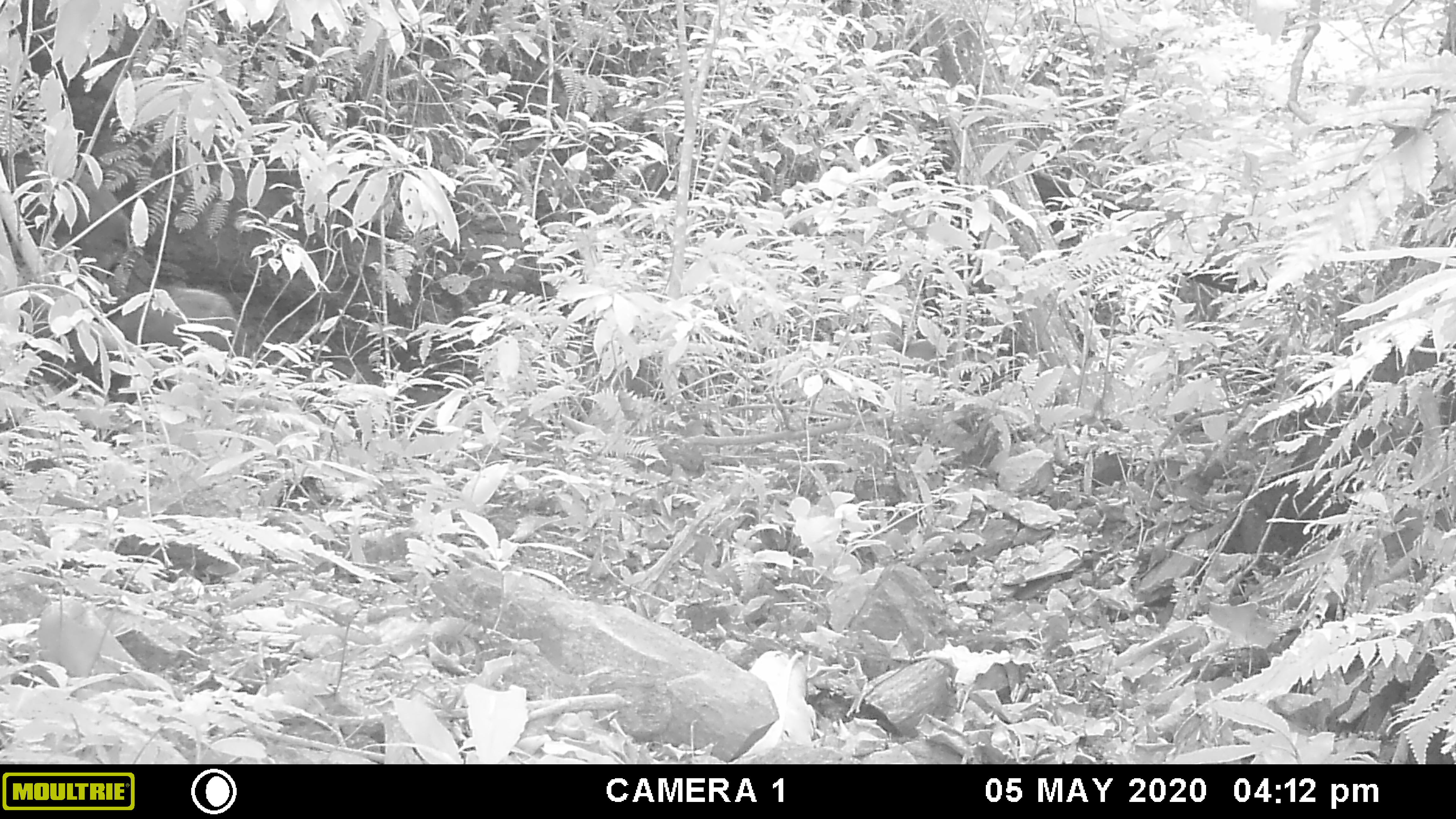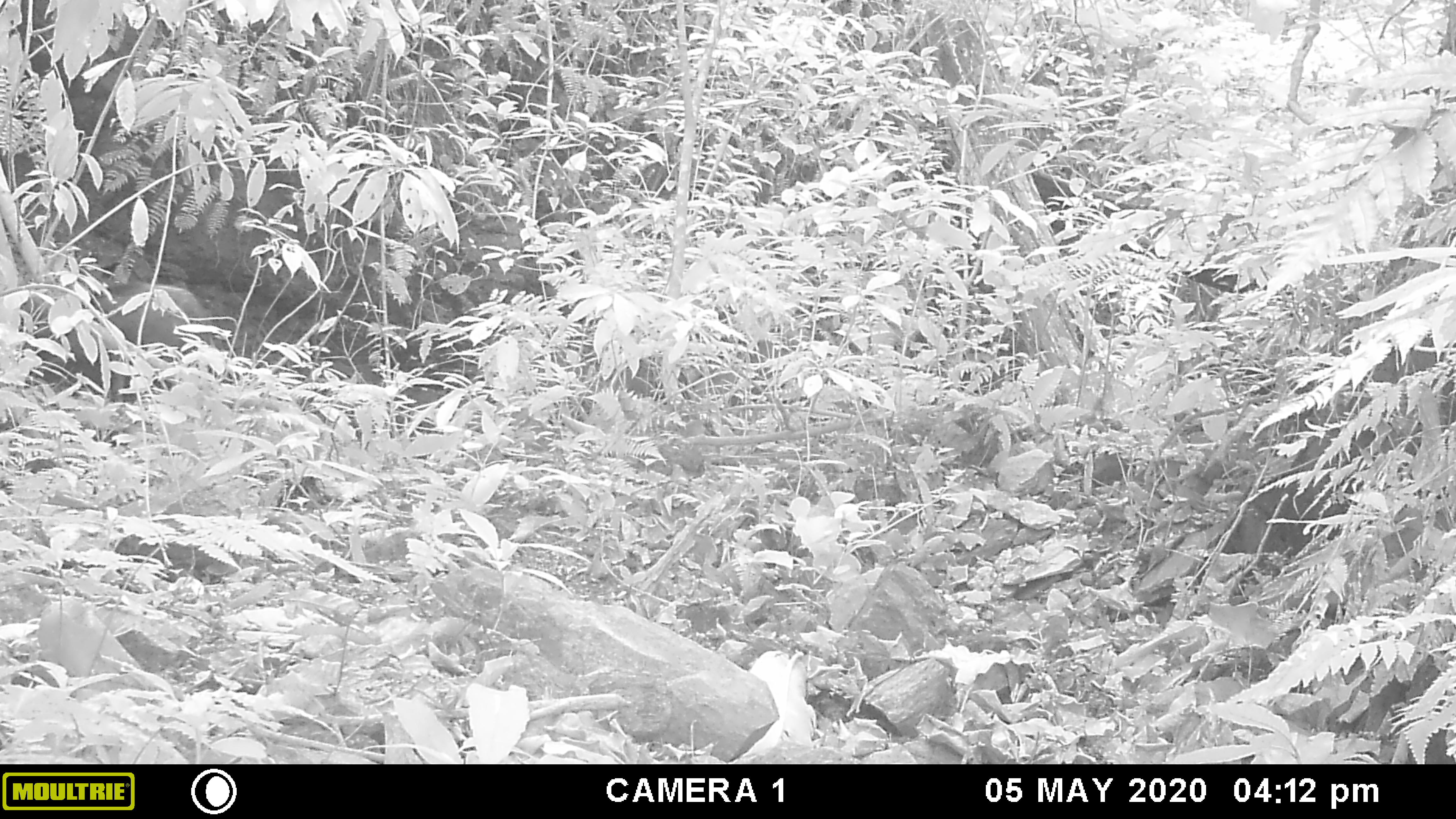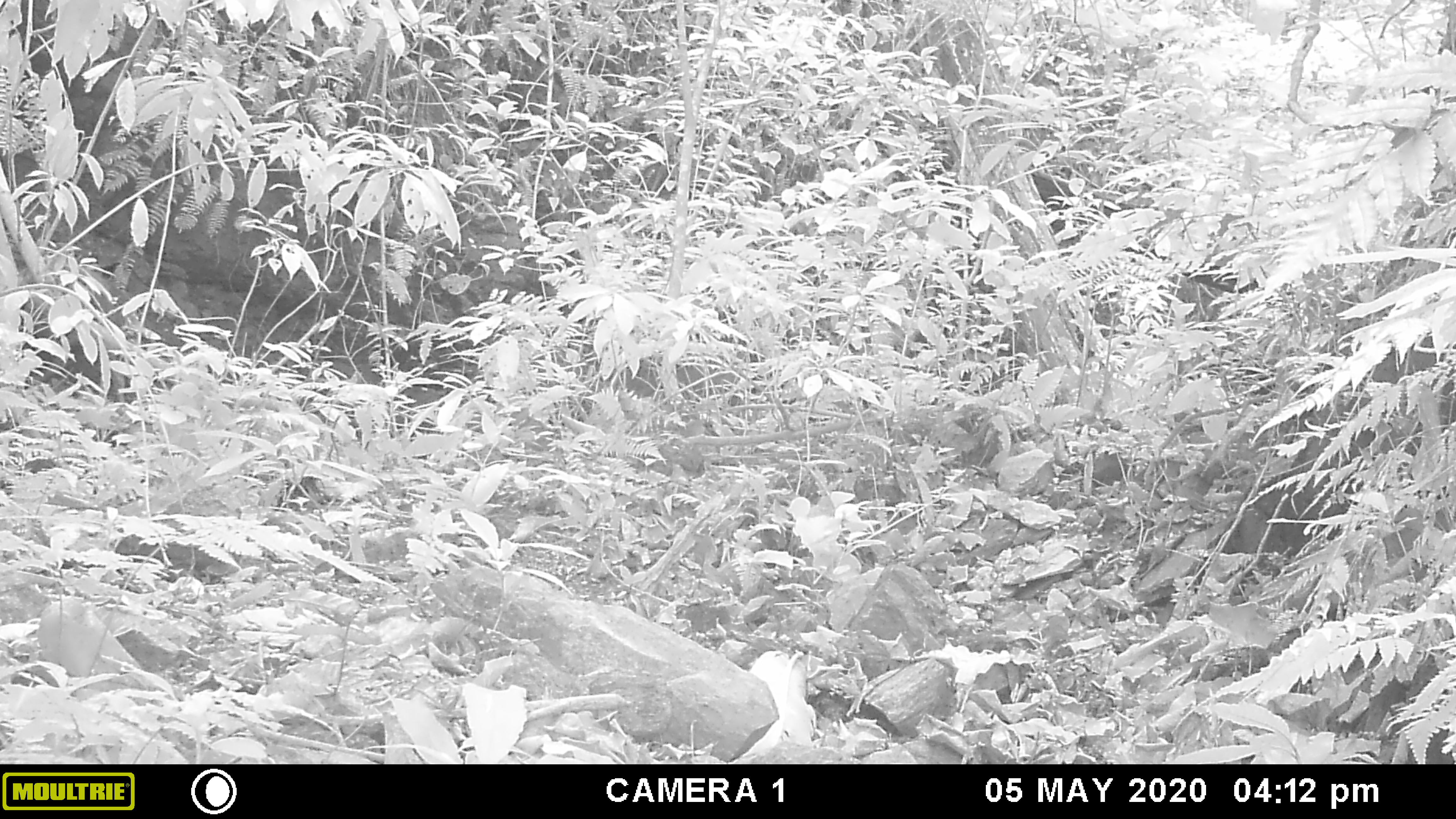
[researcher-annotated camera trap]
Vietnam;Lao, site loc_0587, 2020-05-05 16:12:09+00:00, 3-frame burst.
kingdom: Animalia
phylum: Chordata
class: Mammalia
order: Artiodactyla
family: Cervidae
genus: Muntiacus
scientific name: Muntiacus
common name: muntjacs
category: unidentified muntjac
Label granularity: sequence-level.